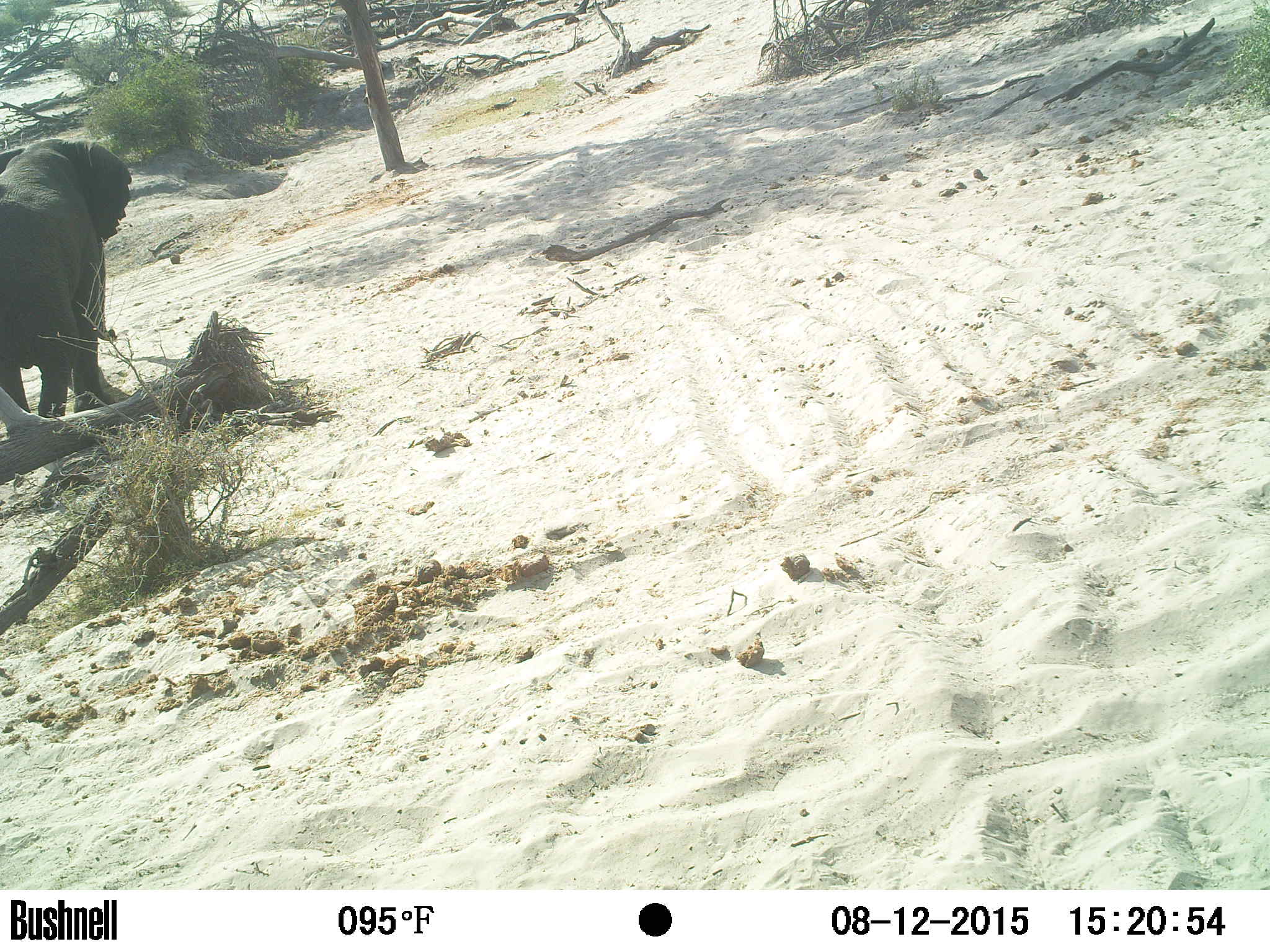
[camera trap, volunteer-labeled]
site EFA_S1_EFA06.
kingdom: Animalia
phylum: Chordata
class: Mammalia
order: Proboscidea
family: Elephantidae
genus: Loxodonta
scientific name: Loxodonta africana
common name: african bush elephant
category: elephant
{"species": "elephant (african bush elephant) (Loxodonta africana)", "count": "1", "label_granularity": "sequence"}